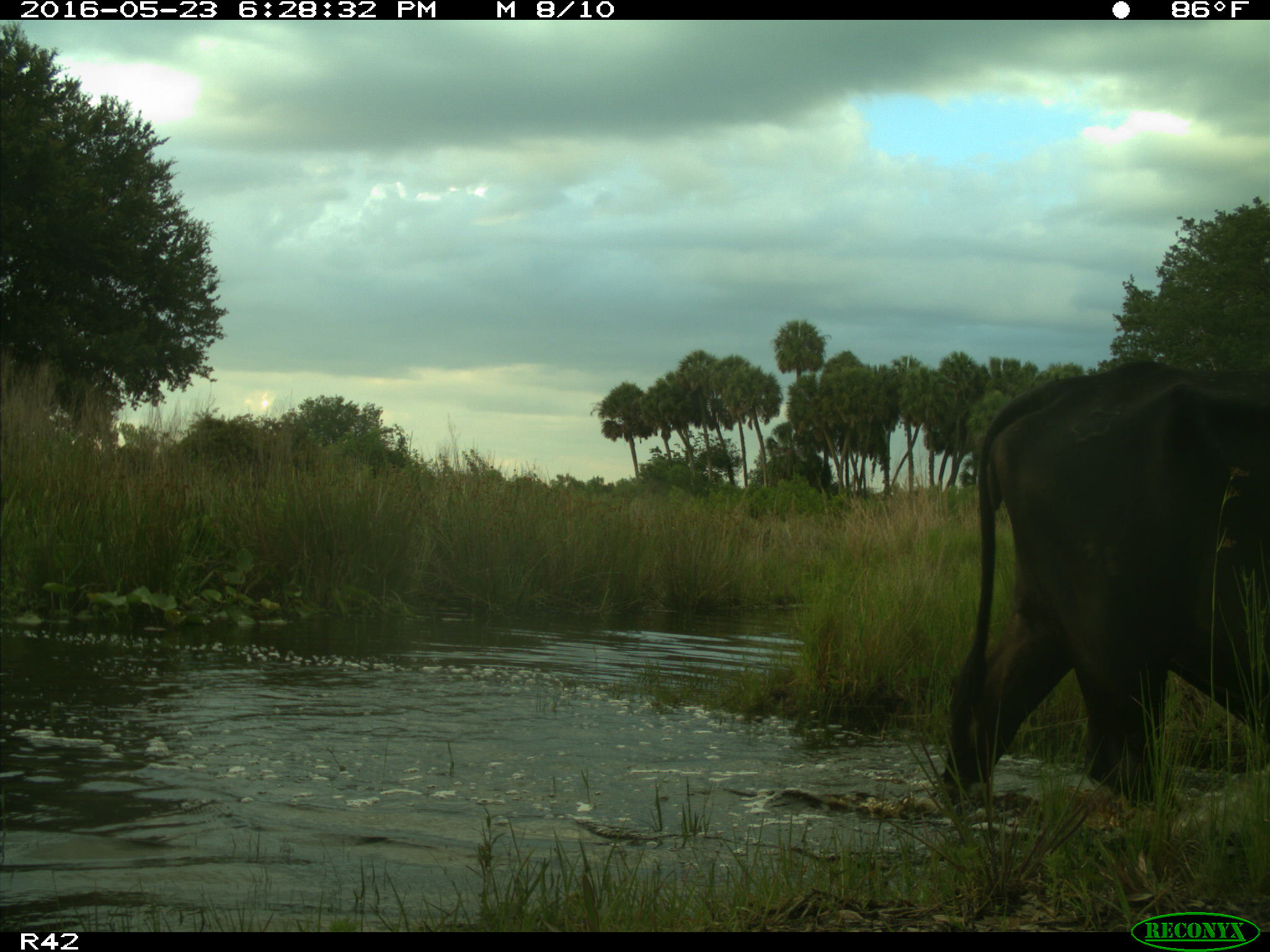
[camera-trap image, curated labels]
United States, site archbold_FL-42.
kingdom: Animalia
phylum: Chordata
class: Mammalia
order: Artiodactyla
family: Bovidae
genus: Bos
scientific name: Bos taurus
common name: domestic cow